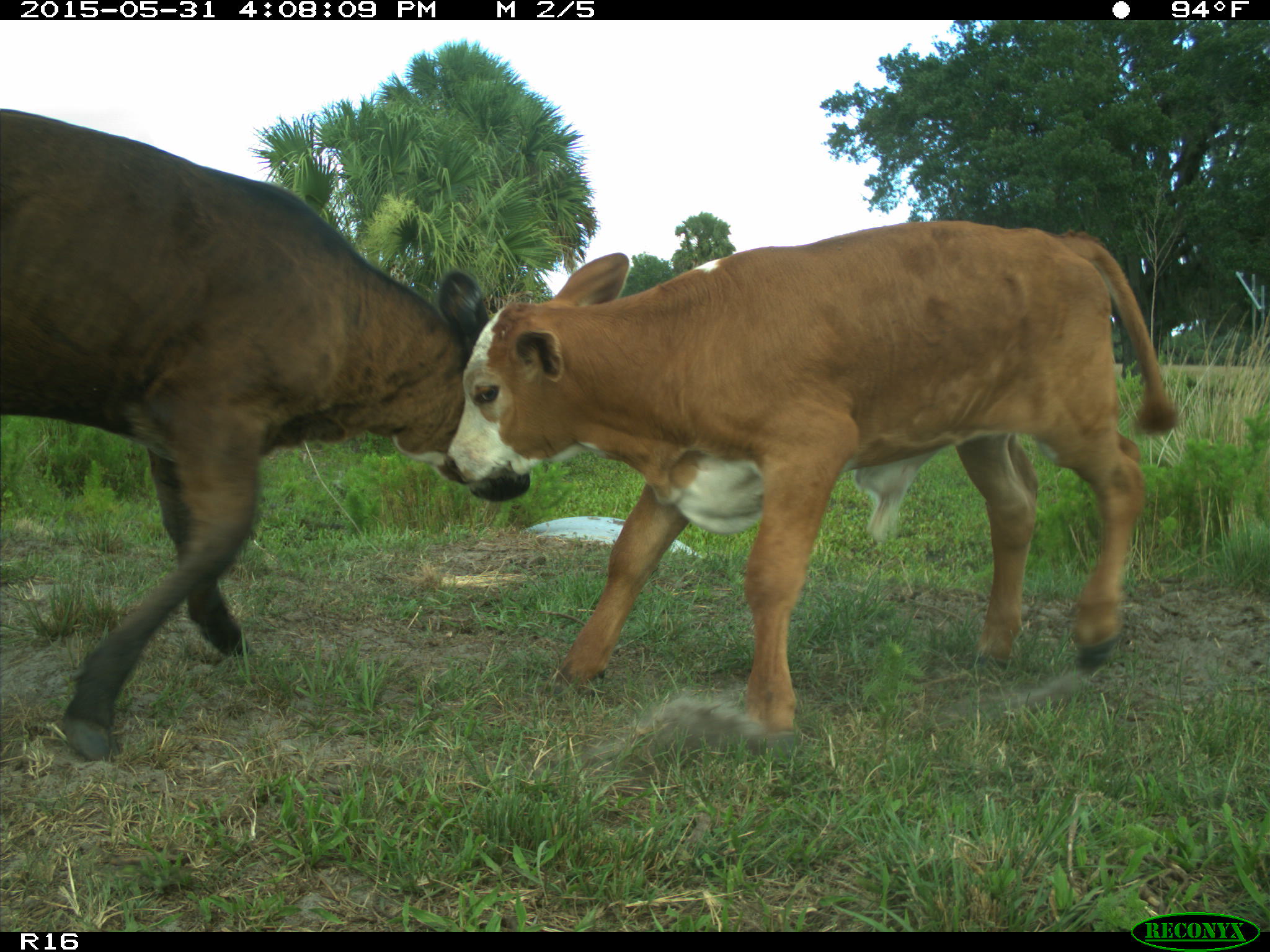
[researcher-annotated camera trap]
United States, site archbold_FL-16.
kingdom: Animalia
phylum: Chordata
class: Mammalia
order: Artiodactyla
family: Bovidae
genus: Bos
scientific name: Bos taurus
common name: domestic cow